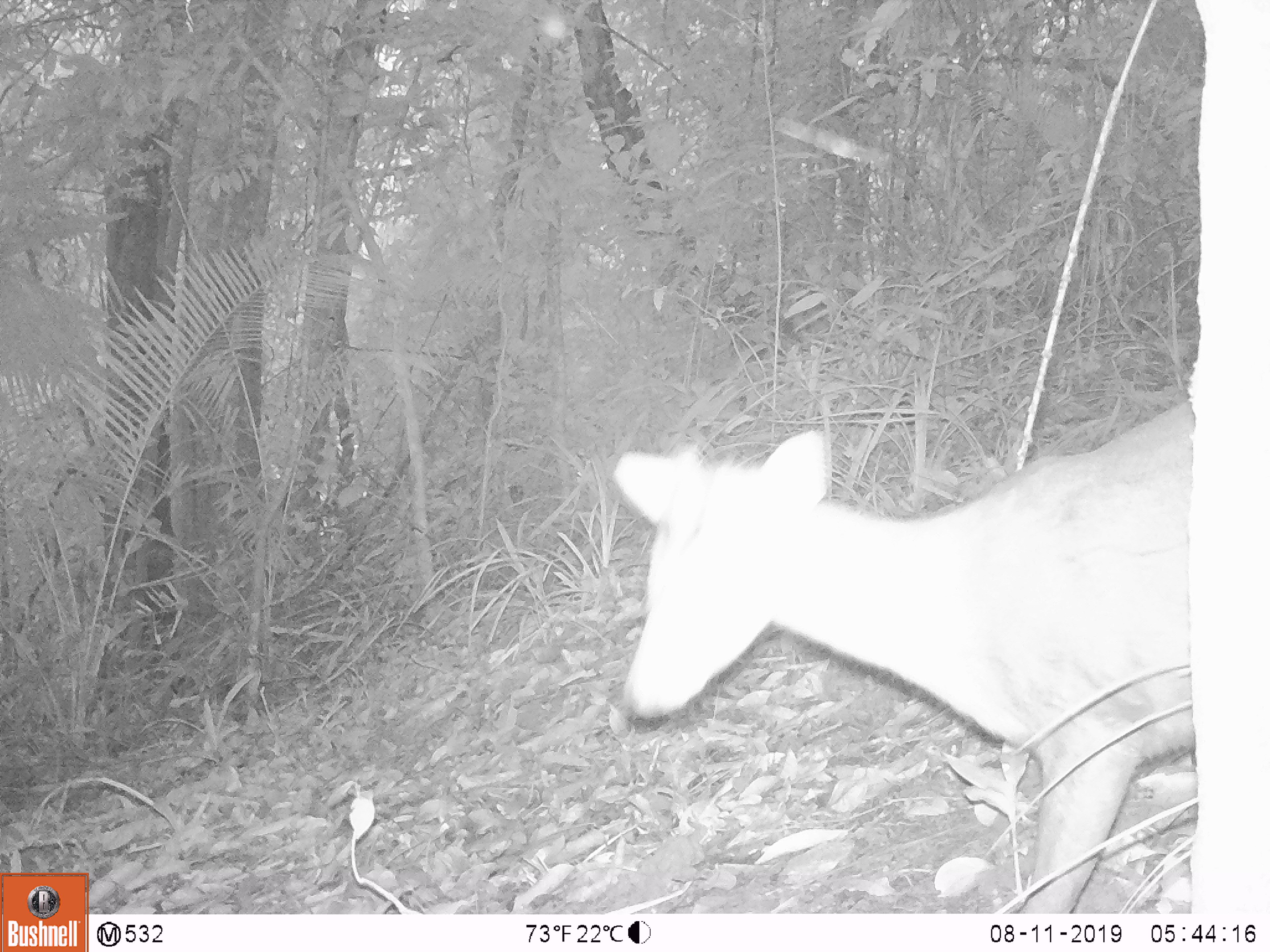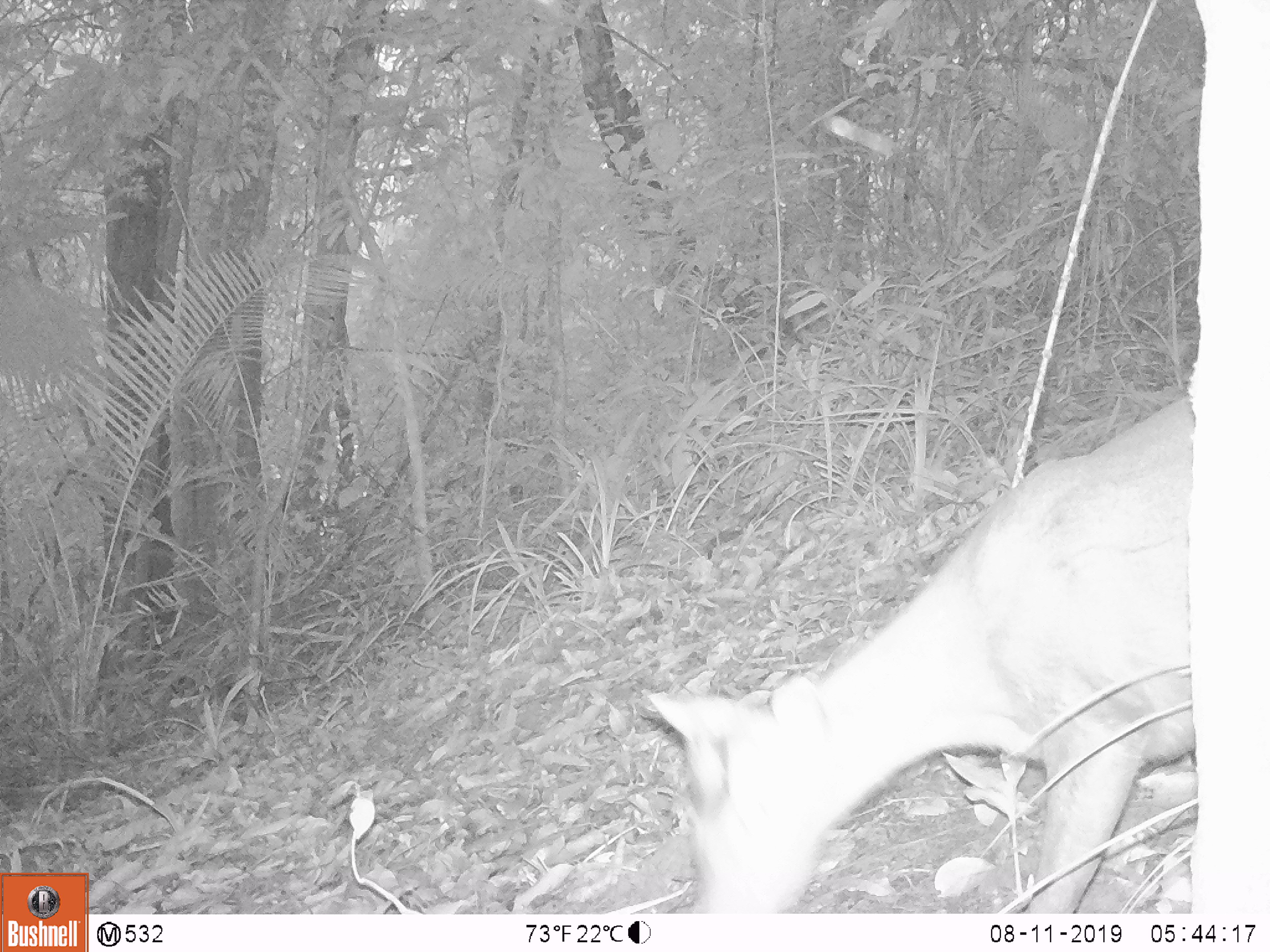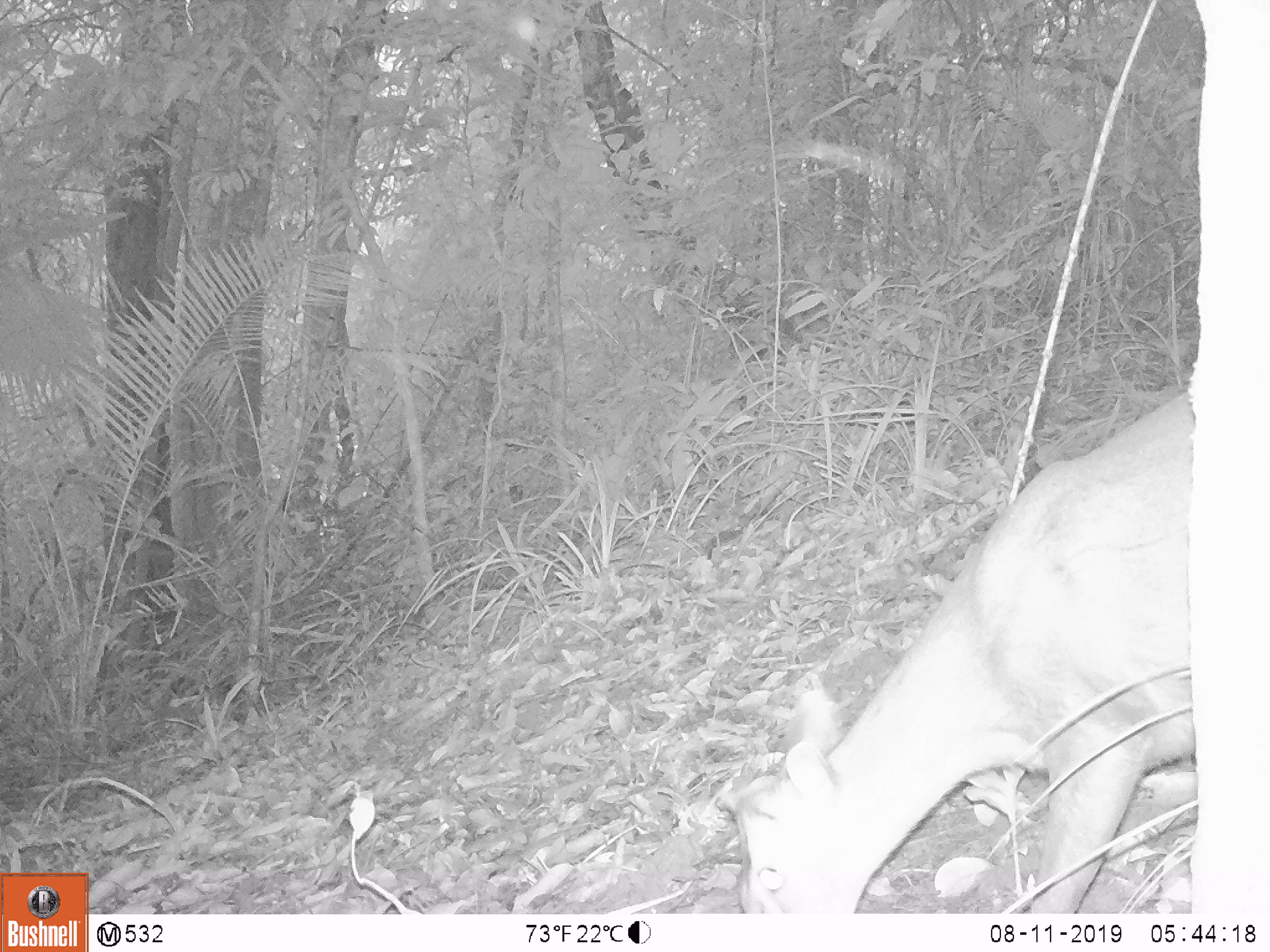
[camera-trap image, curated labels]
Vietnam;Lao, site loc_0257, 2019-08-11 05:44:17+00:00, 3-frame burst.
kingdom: Animalia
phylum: Chordata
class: Mammalia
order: Artiodactyla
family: Cervidae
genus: Muntiacus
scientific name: Muntiacus rooseveltorum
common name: roosevelt's muntjac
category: roosevelts muntjac group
Roosevelts muntjac group (roosevelt's muntjac) (Muntiacus rooseveltorum). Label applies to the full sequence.